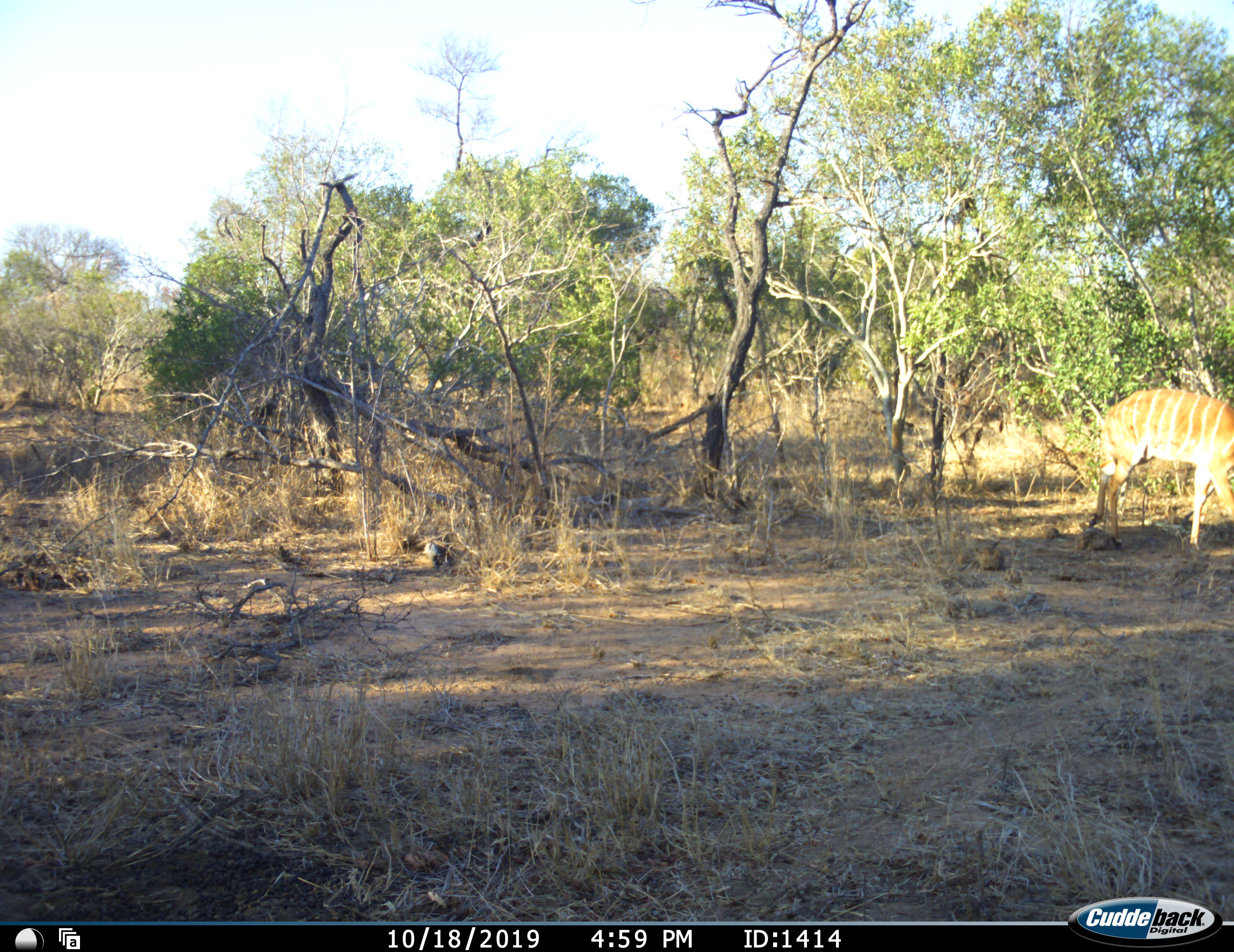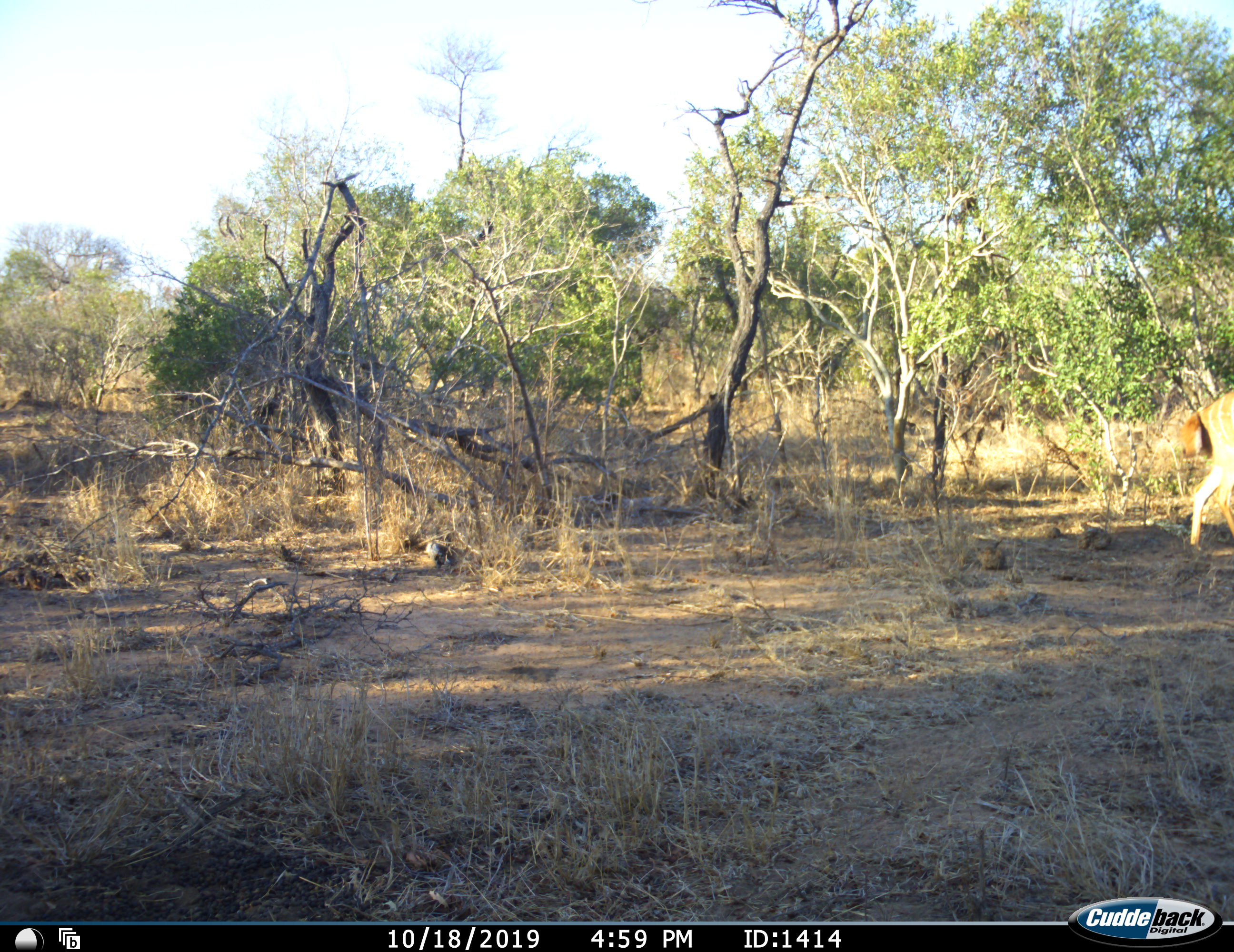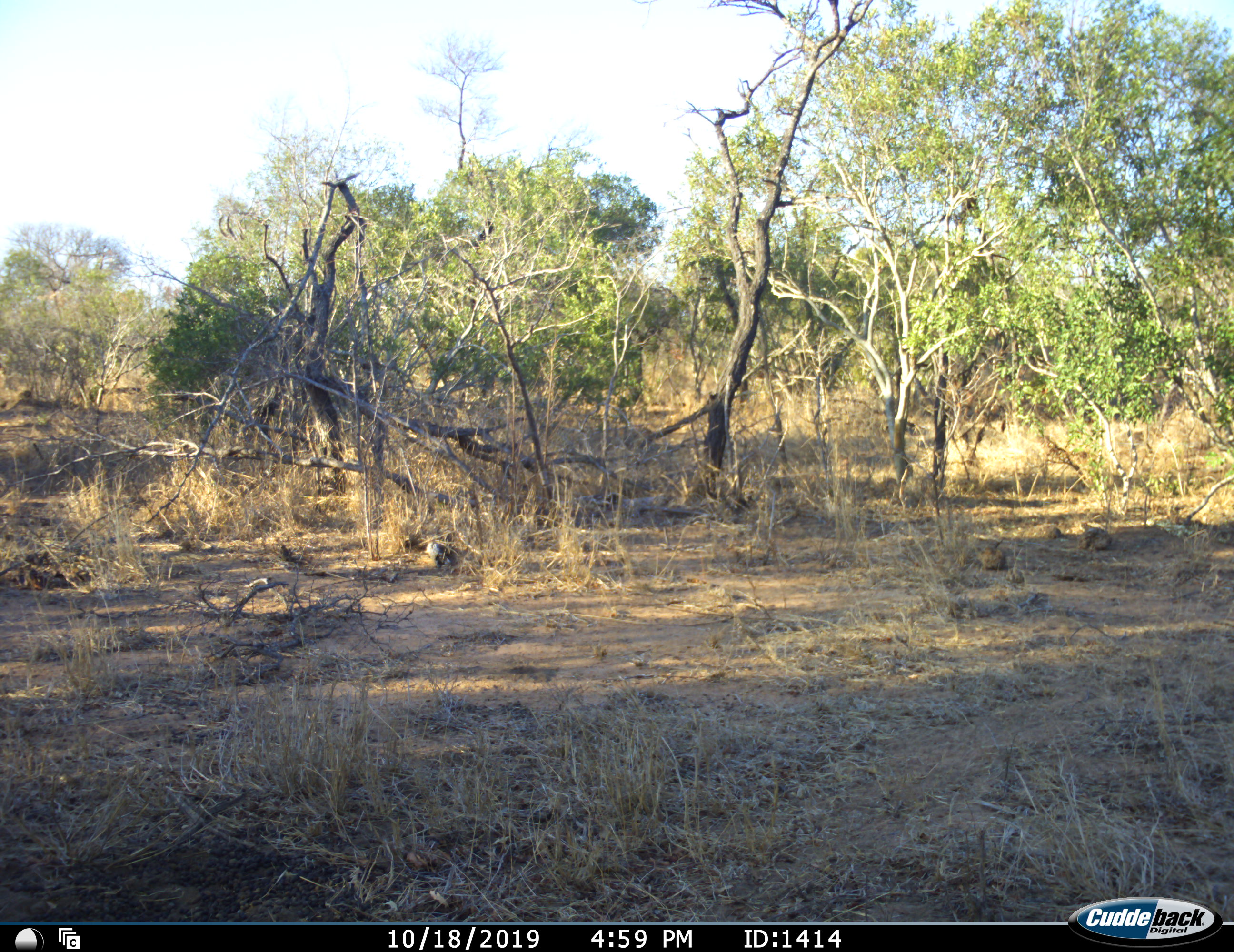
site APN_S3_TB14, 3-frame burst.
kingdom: Animalia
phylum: Chordata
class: Mammalia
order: Artiodactyla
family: Bovidae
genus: Tragelaphus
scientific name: Tragelaphus angasii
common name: nyala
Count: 1.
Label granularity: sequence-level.